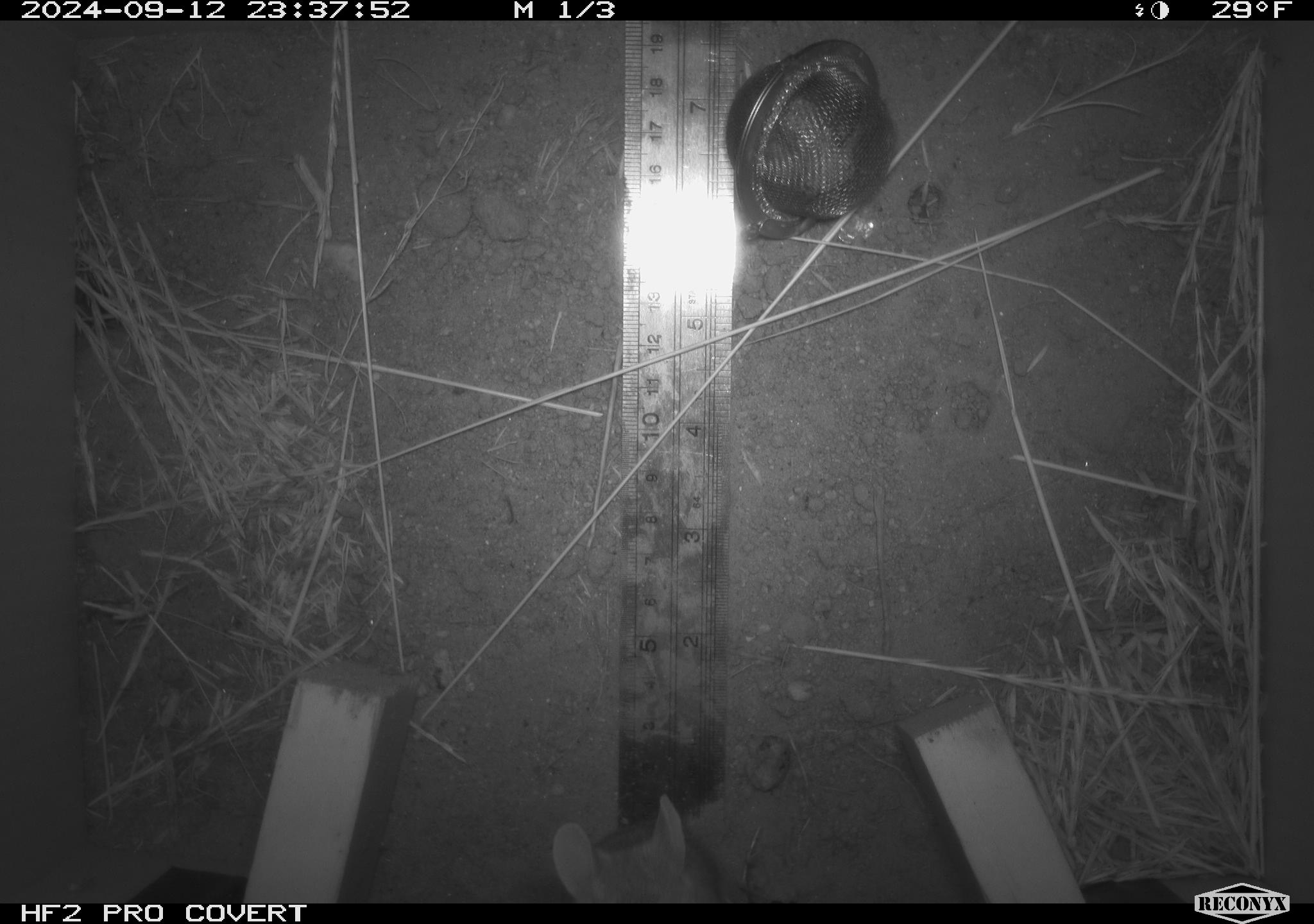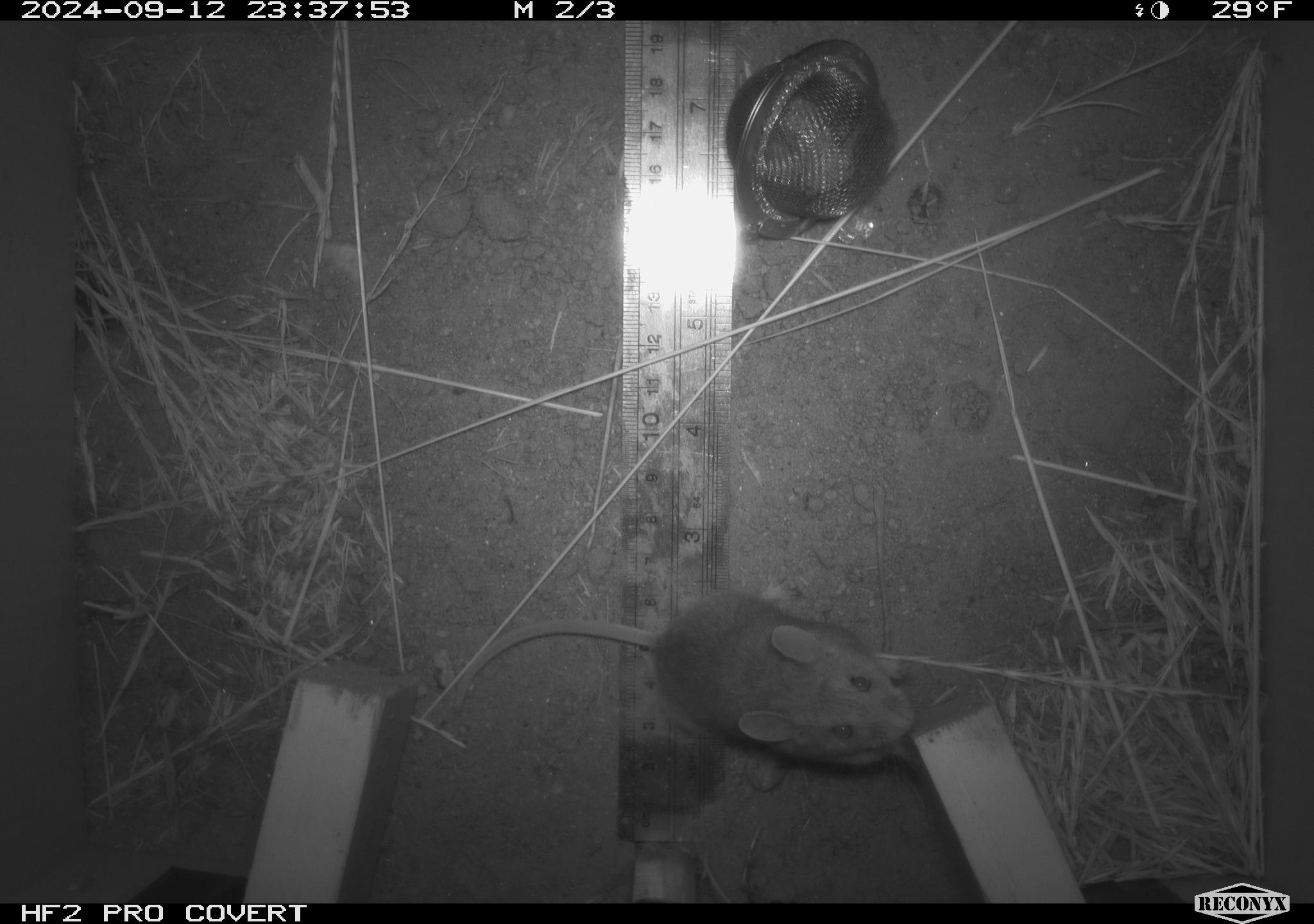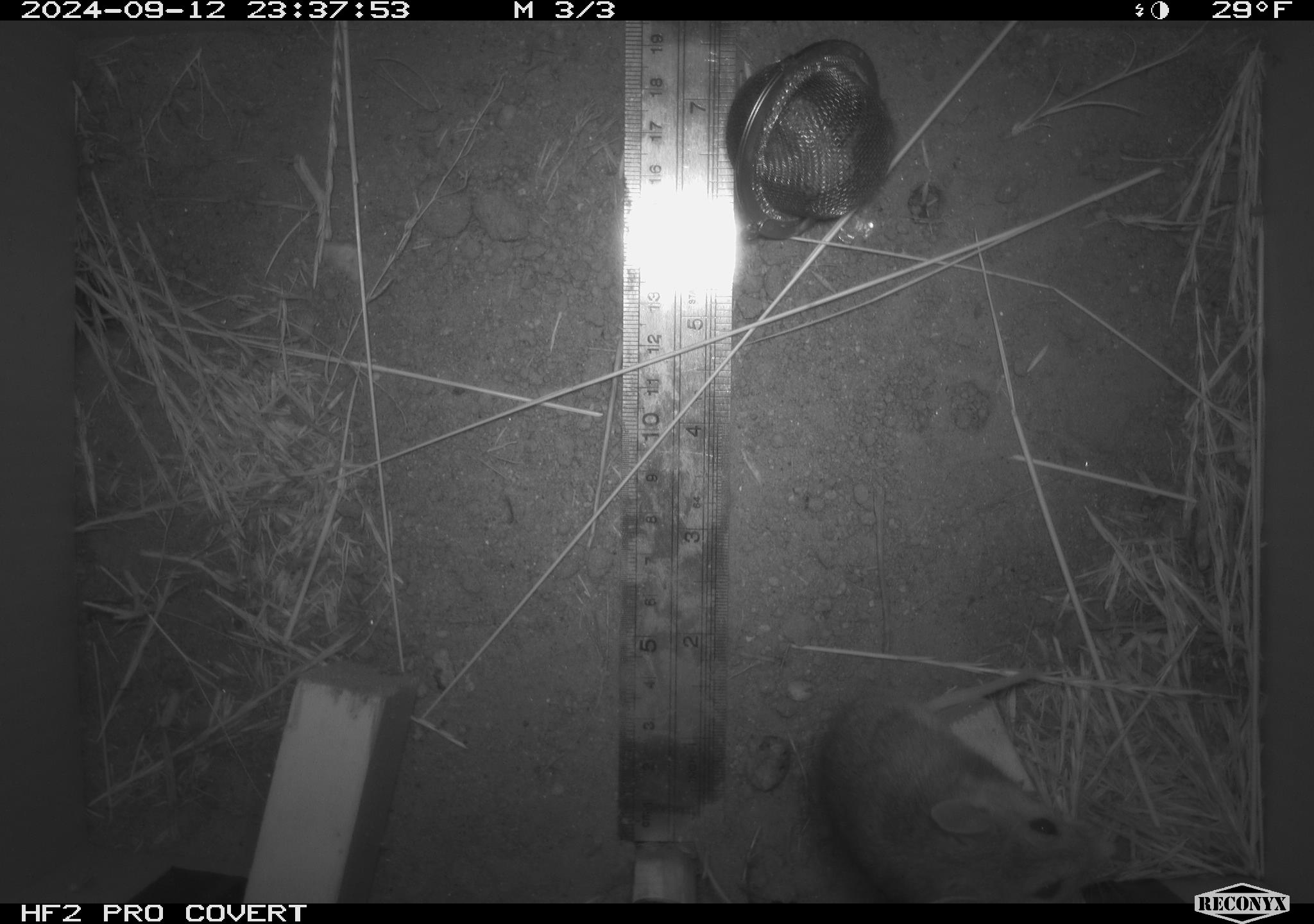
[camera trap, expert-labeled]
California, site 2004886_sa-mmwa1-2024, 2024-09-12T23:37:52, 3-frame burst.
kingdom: Animalia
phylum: Chordata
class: Mammalia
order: Rodentia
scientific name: Rodentia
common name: mouse species